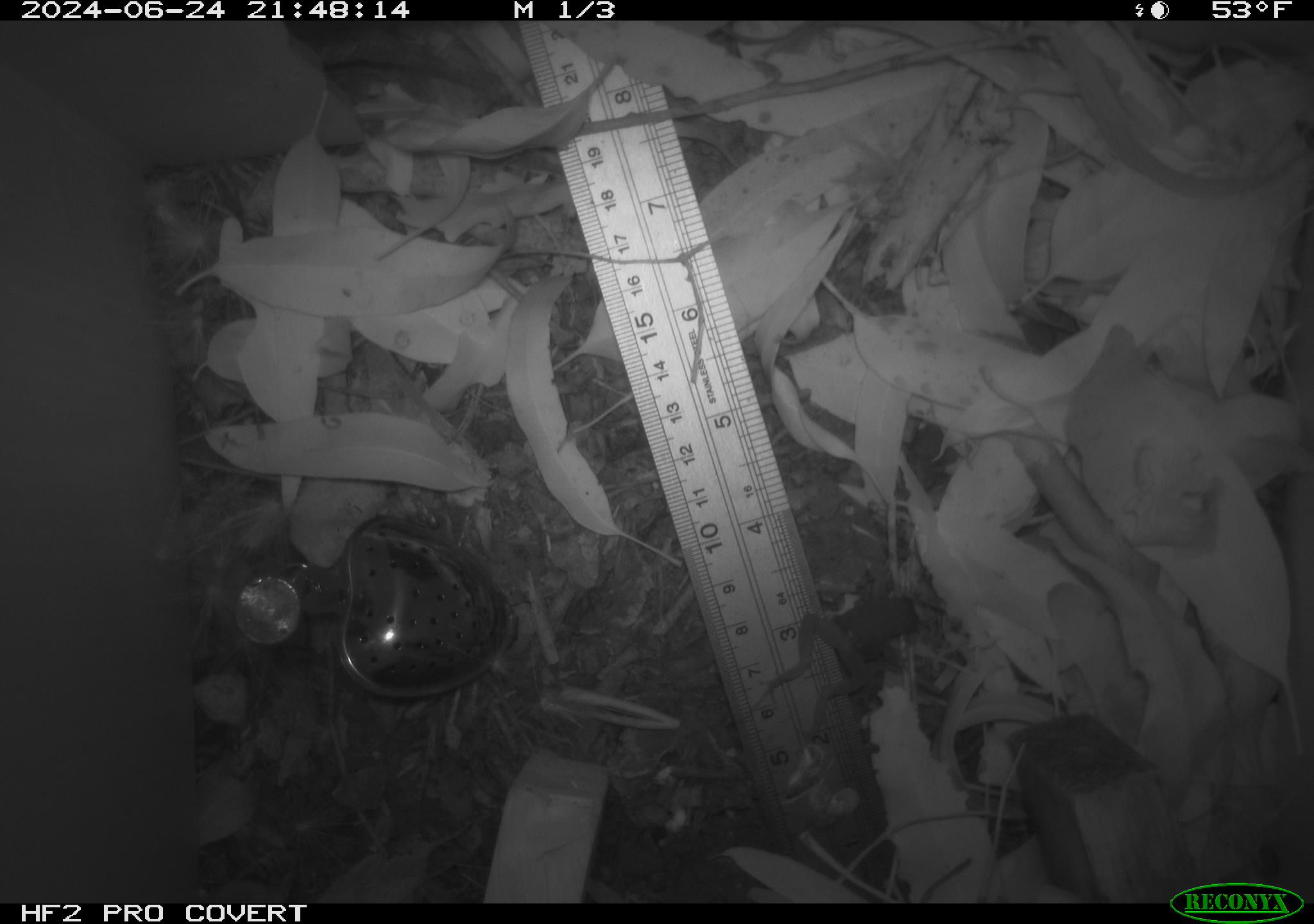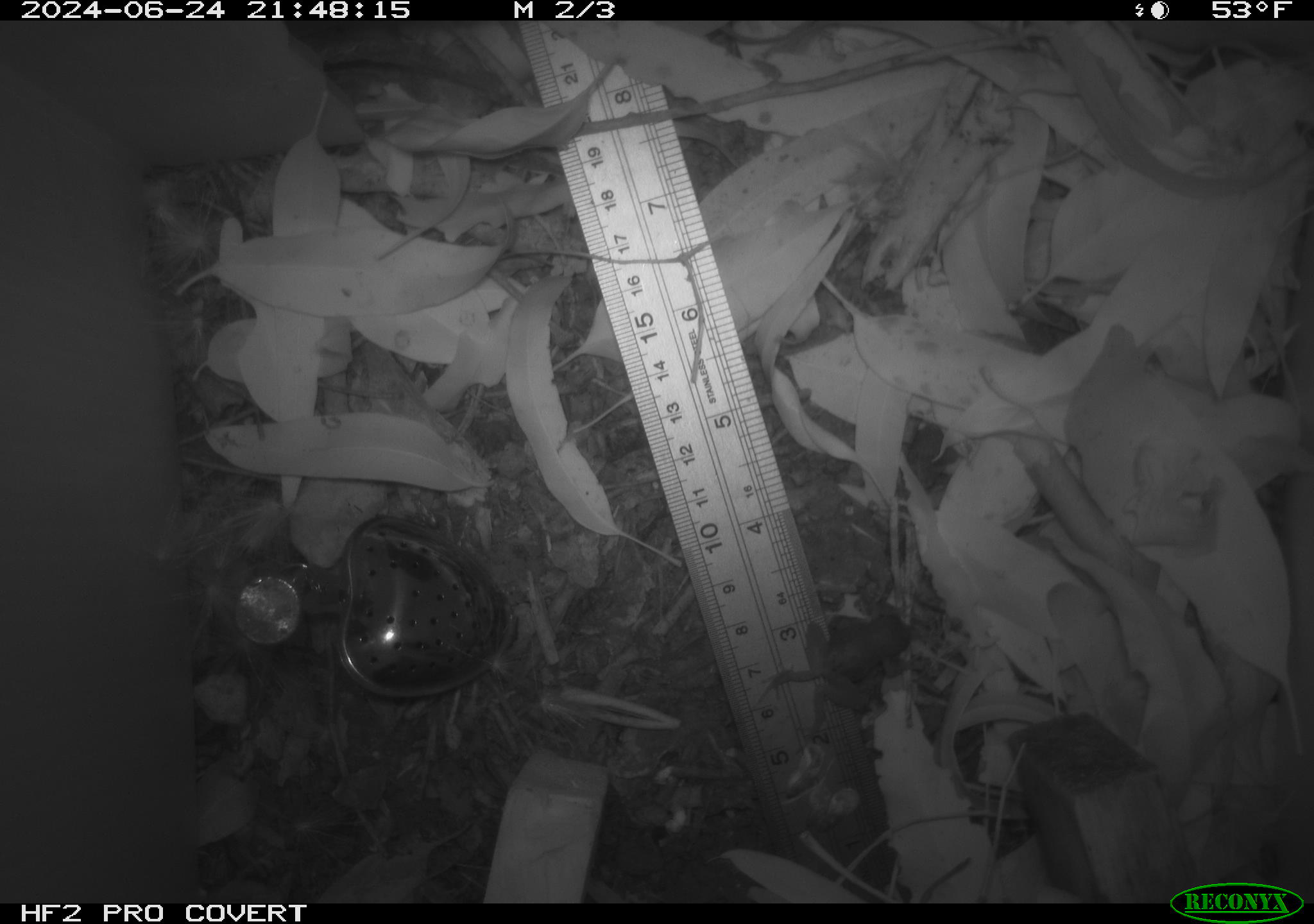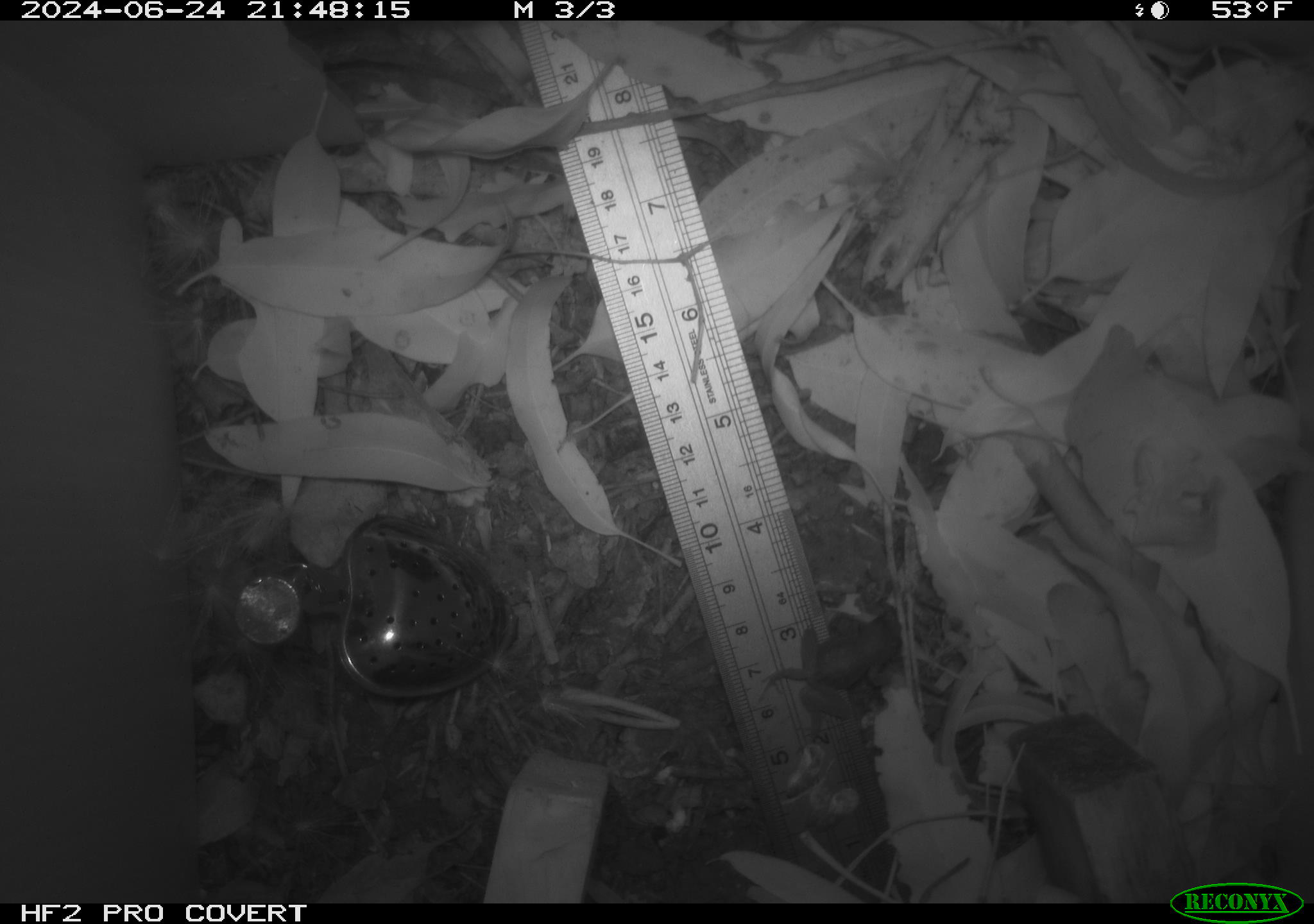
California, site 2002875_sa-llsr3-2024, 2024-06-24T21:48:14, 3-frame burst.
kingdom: Animalia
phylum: Chordata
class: Amphibia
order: Anura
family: Hylidae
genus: Pseudacris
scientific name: Pseudacris regilla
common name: sierran treefrog